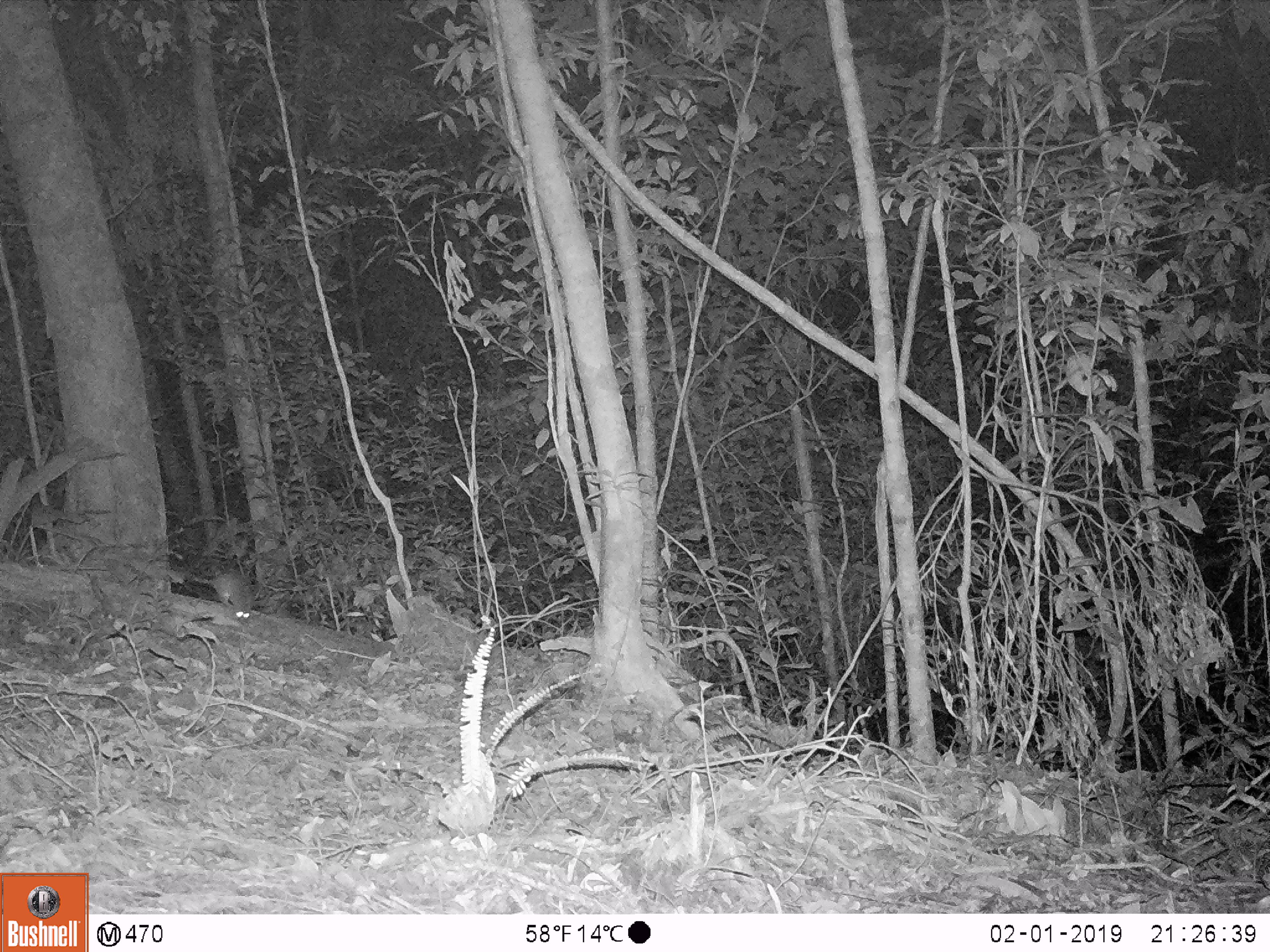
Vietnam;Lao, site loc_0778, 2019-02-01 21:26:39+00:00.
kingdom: Animalia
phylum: Chordata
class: Mammalia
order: Rodentia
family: Muridae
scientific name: Muridae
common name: old-world mice and rats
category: unidentified murid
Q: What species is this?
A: Unidentified murid (old-world mice and rats) (Muridae).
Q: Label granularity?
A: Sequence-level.